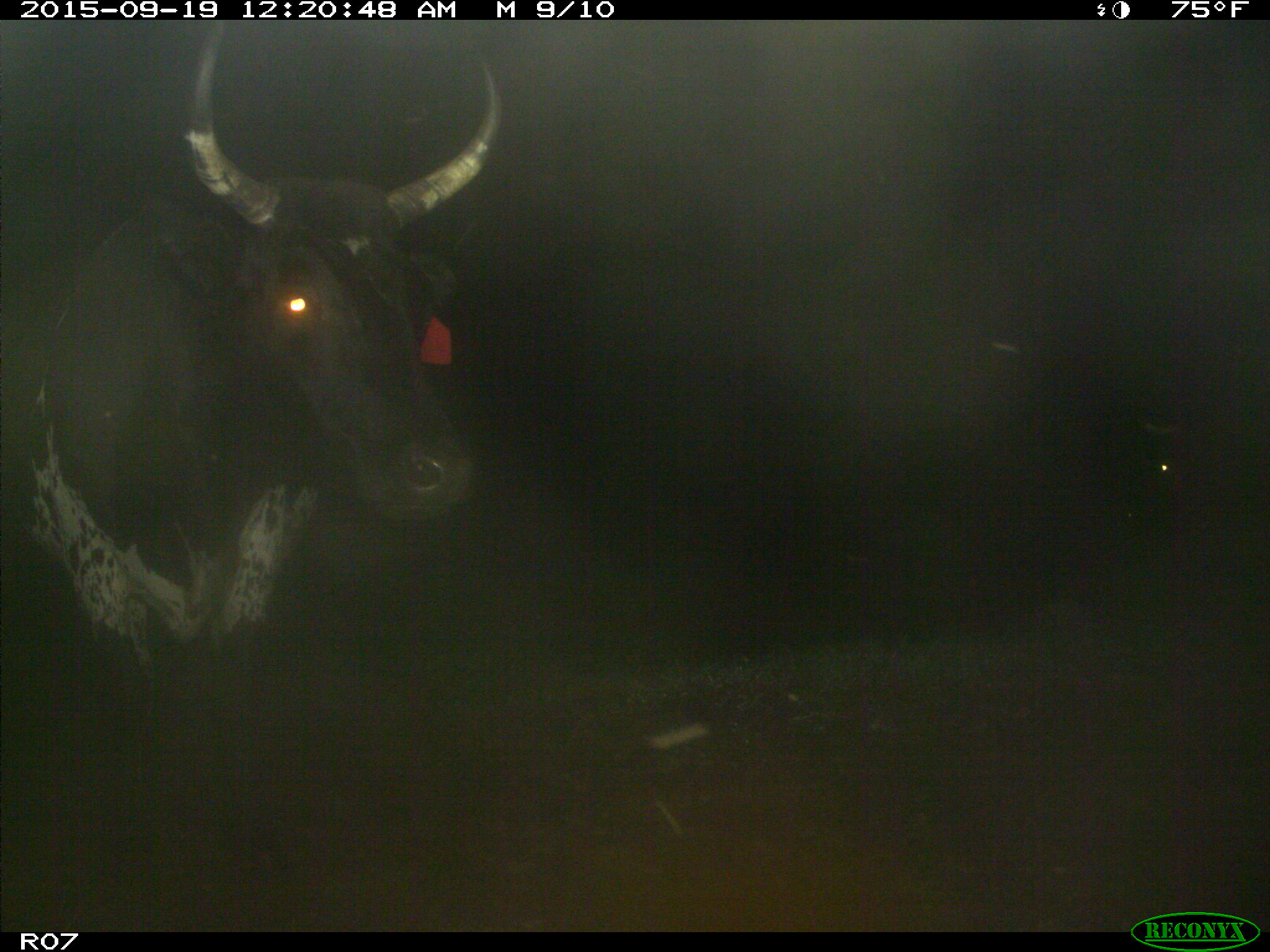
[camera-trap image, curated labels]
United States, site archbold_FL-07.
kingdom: Animalia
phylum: Chordata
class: Mammalia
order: Artiodactyla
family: Bovidae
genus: Bos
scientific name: Bos taurus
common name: domestic cow